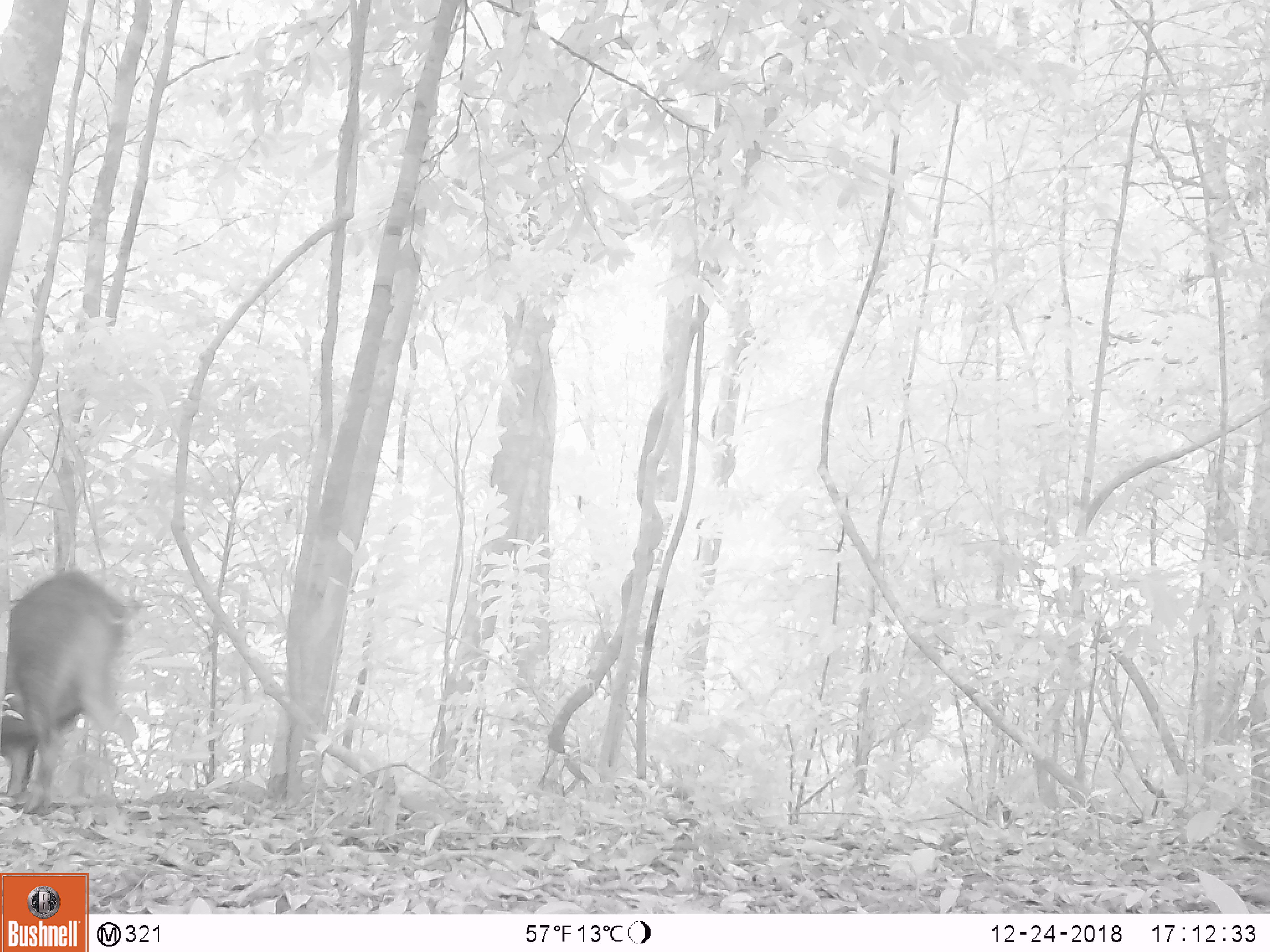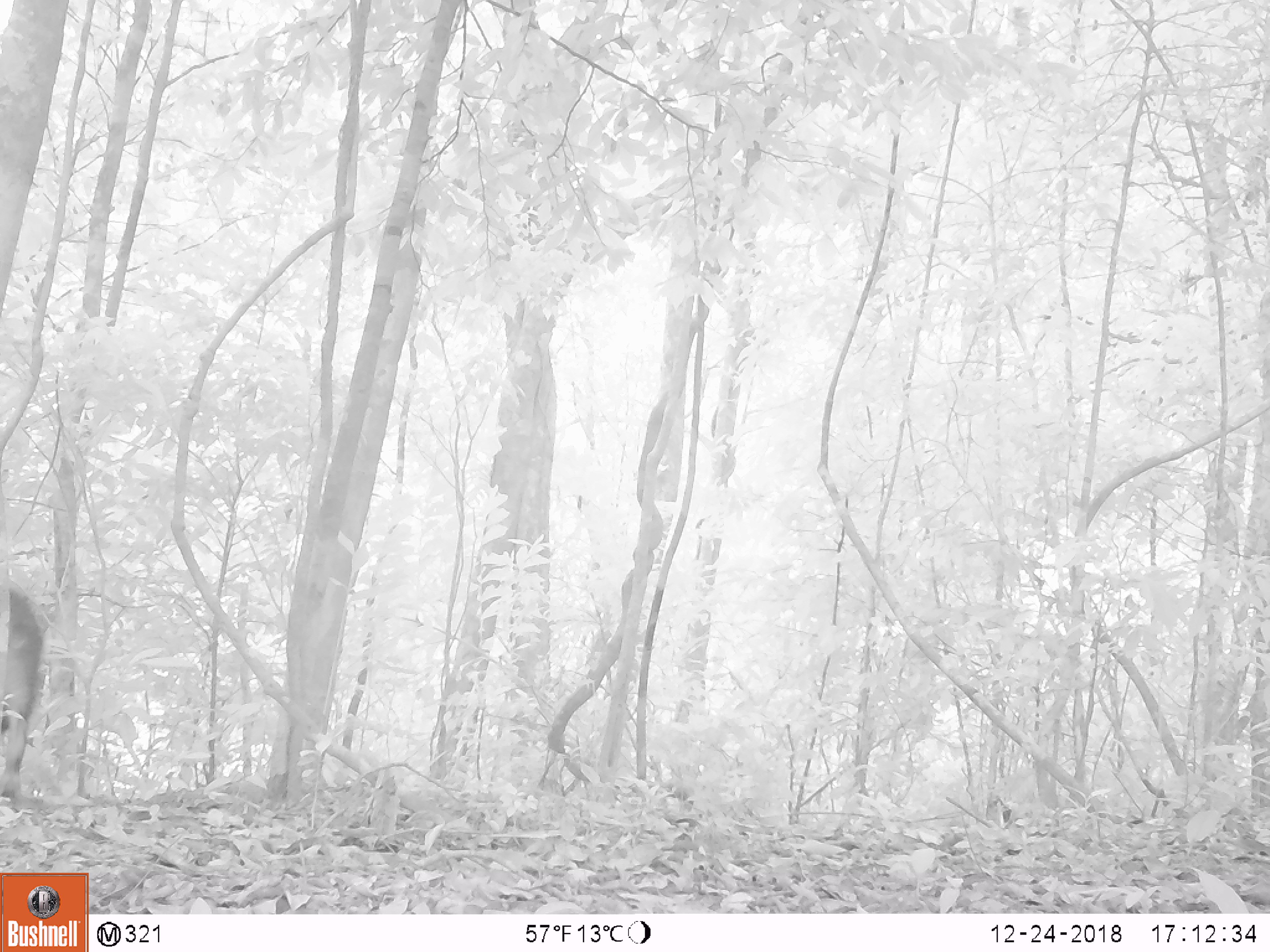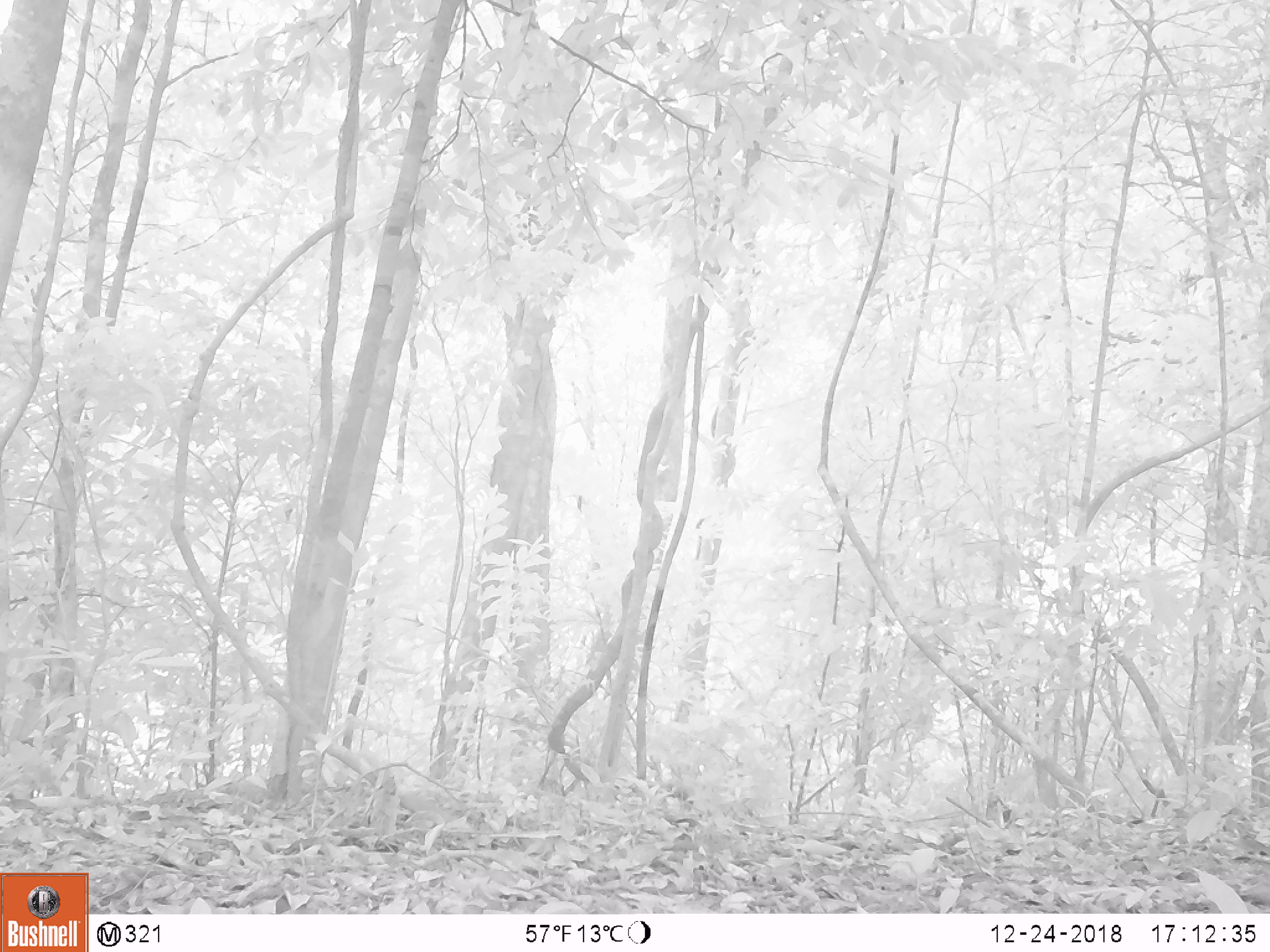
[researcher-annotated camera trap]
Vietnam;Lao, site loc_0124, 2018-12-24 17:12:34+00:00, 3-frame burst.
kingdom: Animalia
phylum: Chordata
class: Mammalia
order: Artiodactyla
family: Suidae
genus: Sus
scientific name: Sus scrofa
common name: eurasian wild pig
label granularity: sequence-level